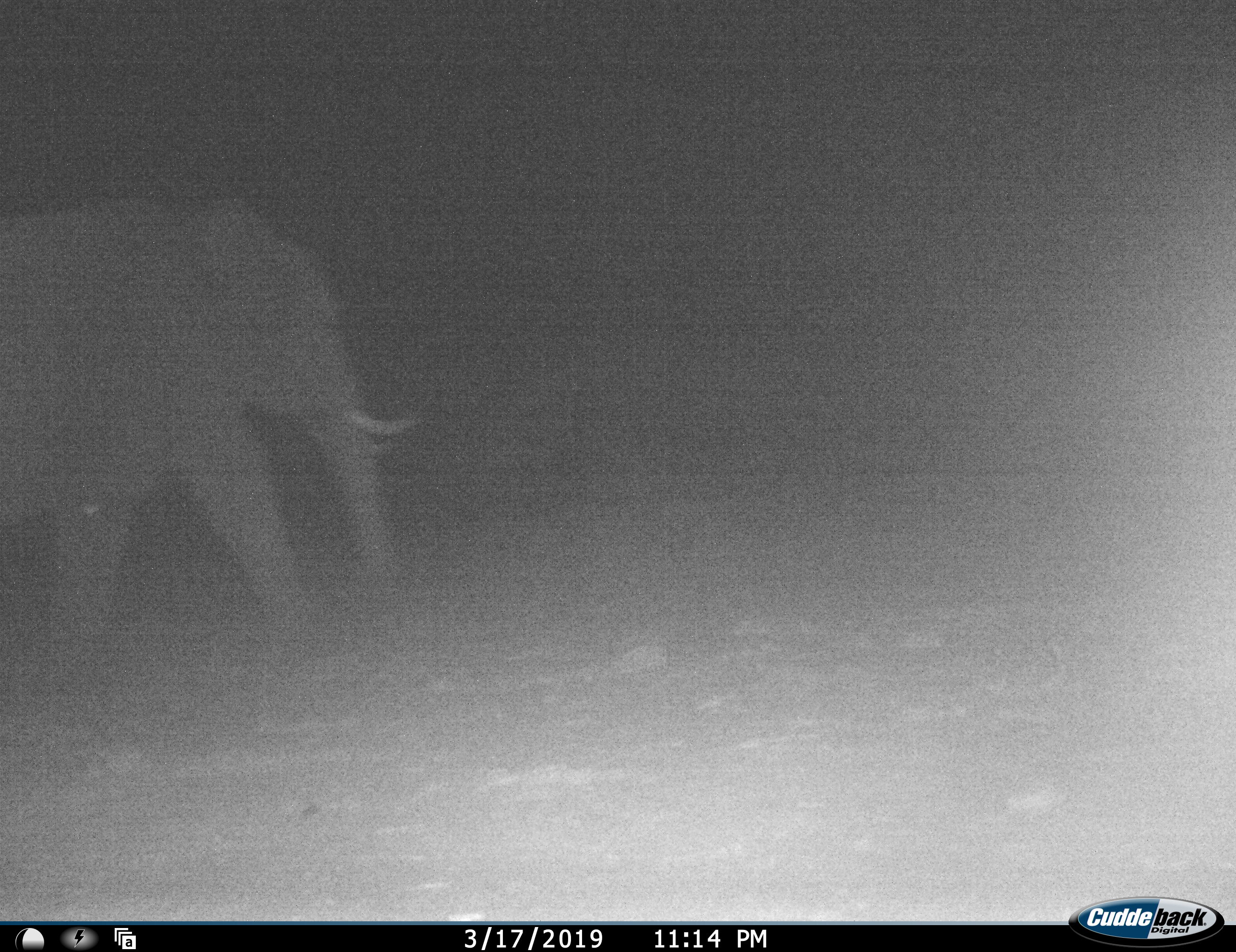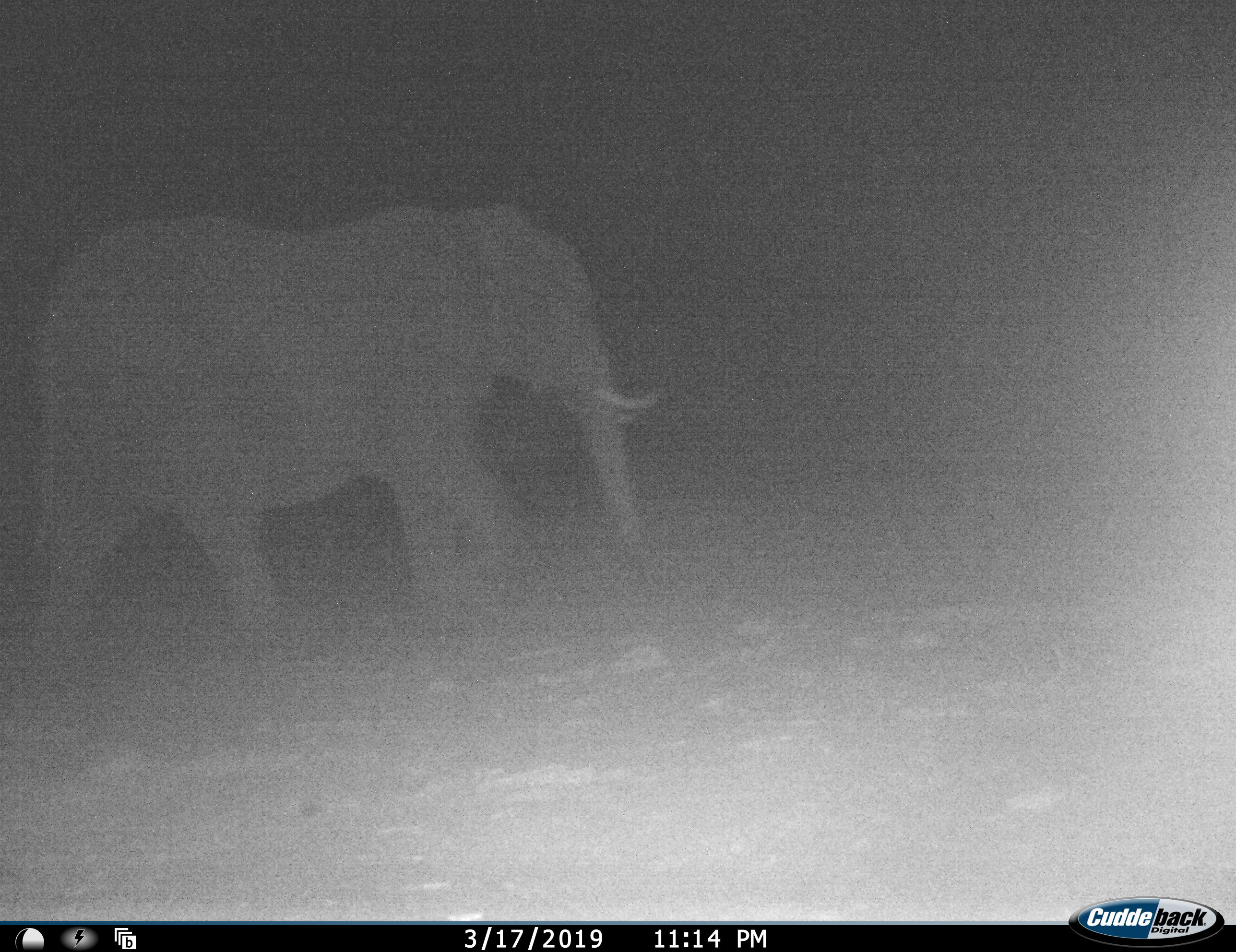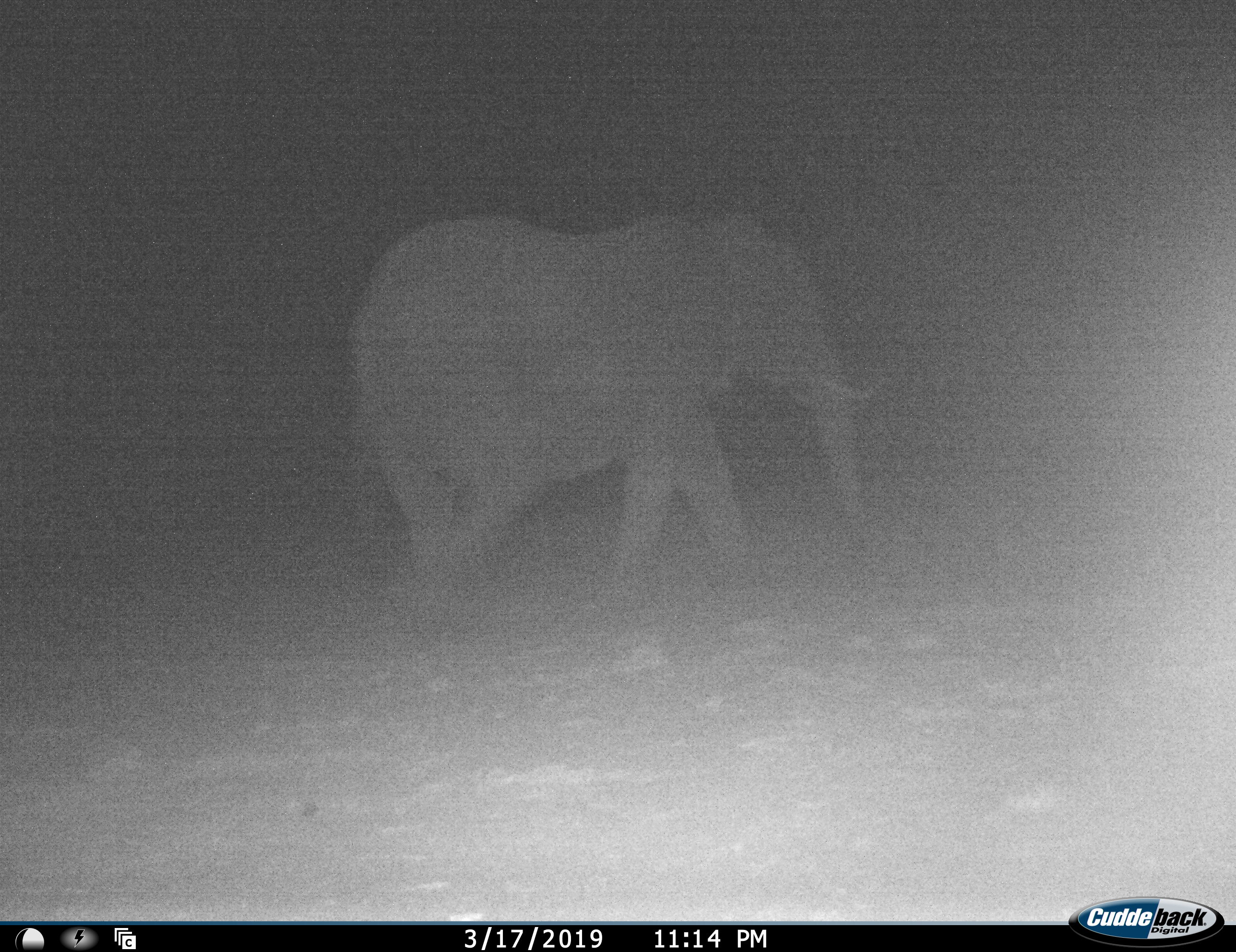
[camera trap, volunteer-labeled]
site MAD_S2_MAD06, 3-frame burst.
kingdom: Animalia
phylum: Chordata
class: Mammalia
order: Proboscidea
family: Elephantidae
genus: Loxodonta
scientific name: Loxodonta africana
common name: african bush elephant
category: elephant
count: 1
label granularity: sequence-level